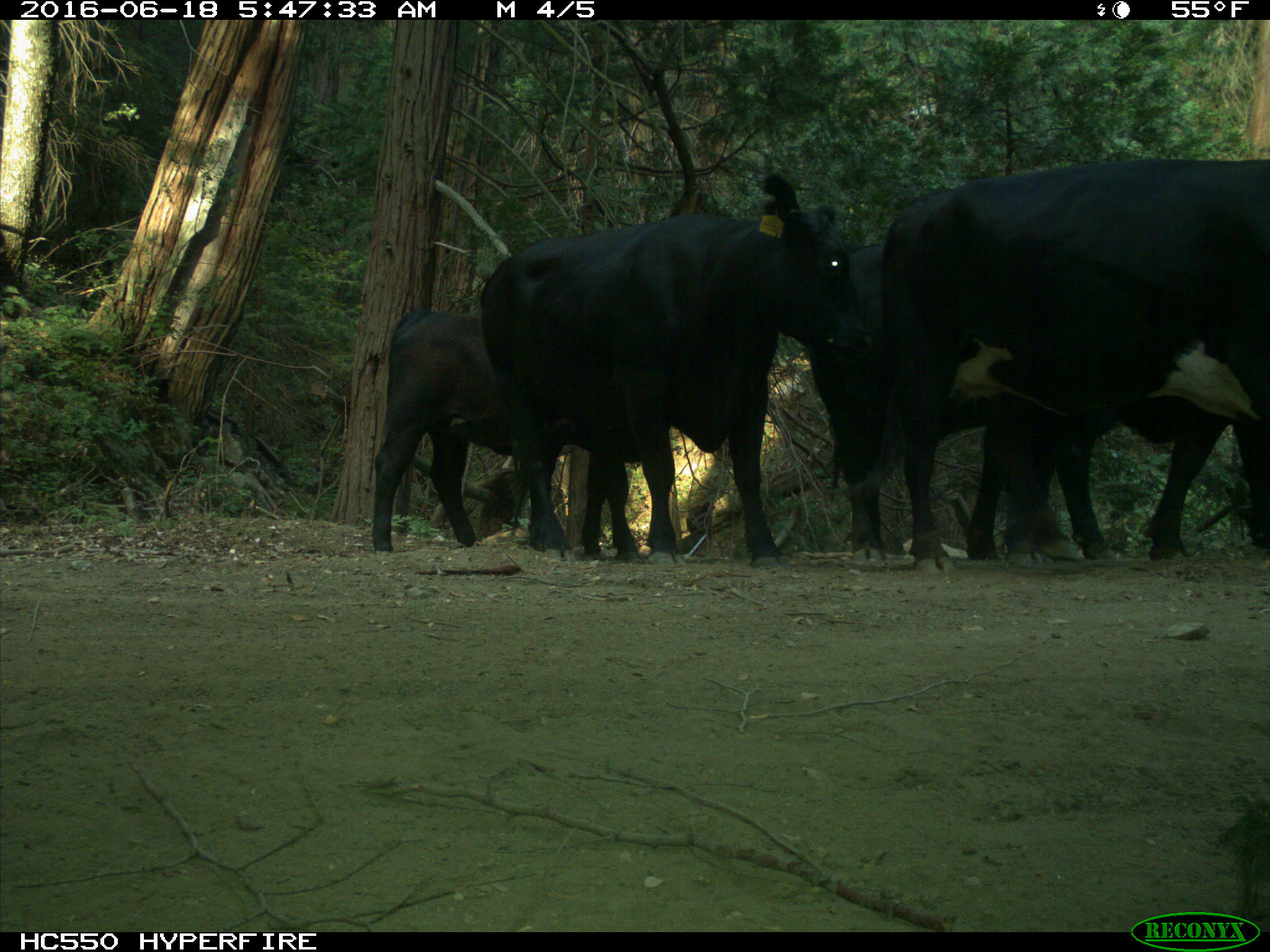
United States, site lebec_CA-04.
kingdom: Animalia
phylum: Chordata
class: Mammalia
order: Artiodactyla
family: Bovidae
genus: Bos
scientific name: Bos taurus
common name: domestic cow